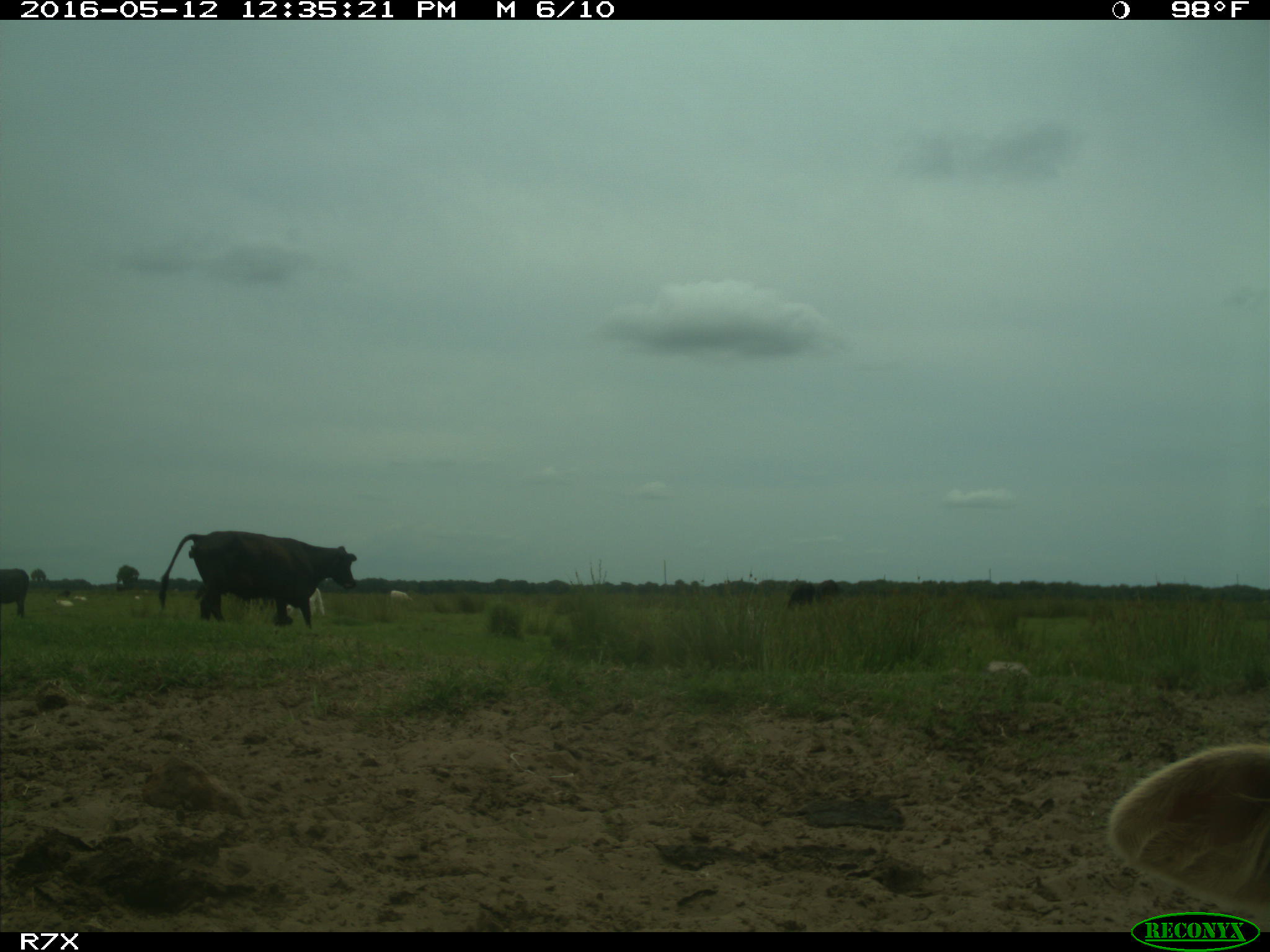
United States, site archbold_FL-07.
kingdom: Animalia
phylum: Chordata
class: Mammalia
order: Artiodactyla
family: Bovidae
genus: Bos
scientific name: Bos taurus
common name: domestic cow